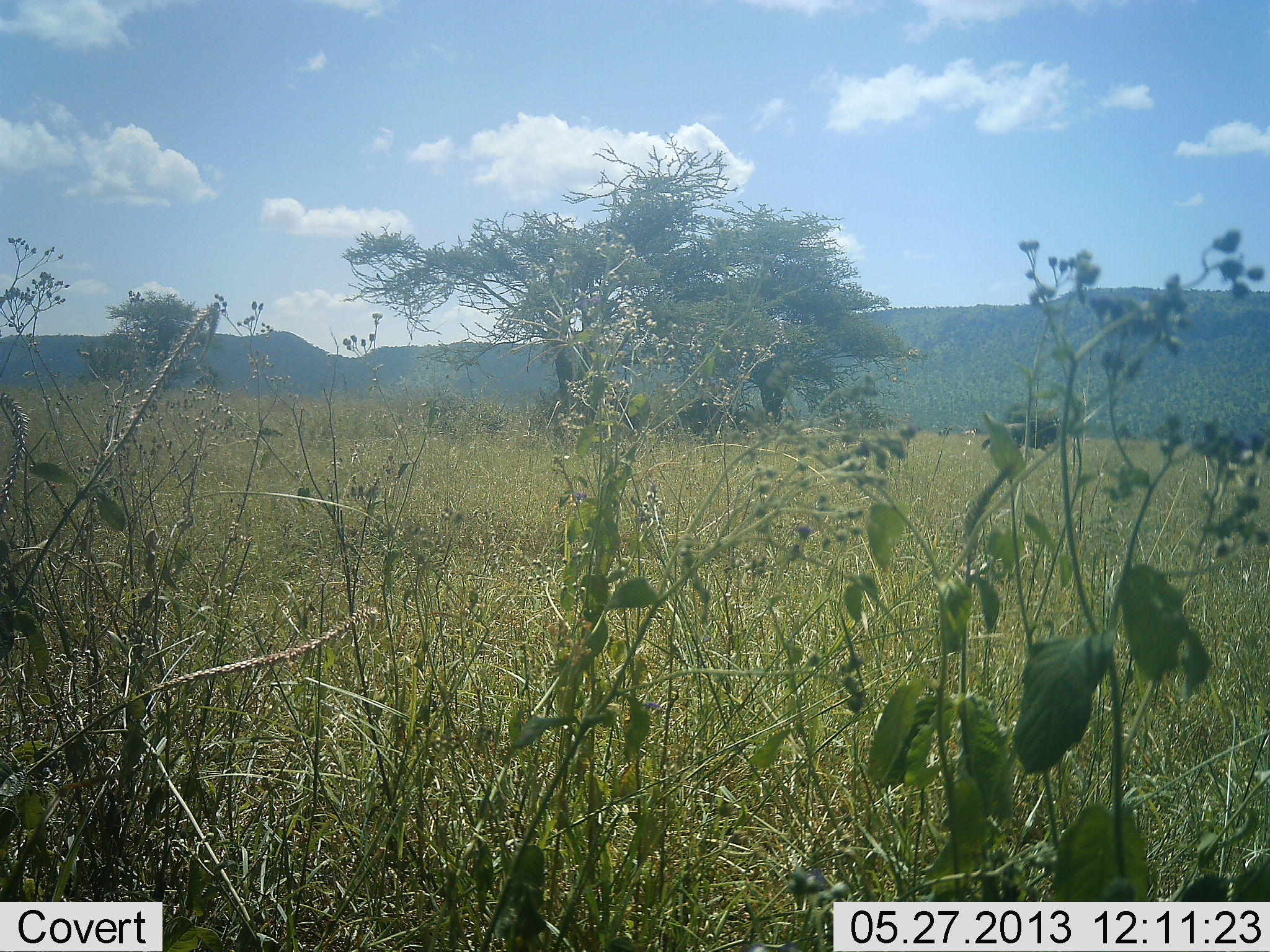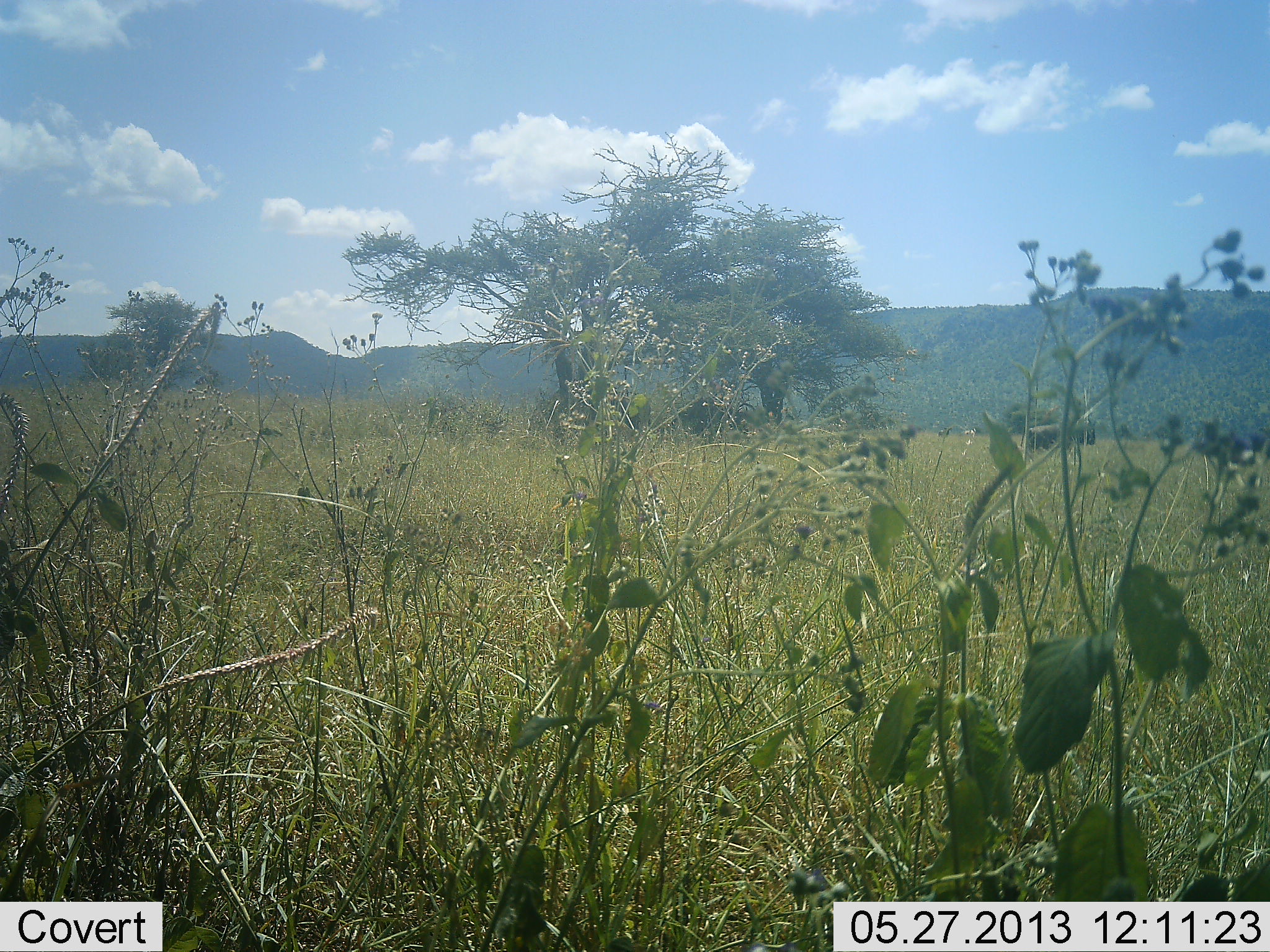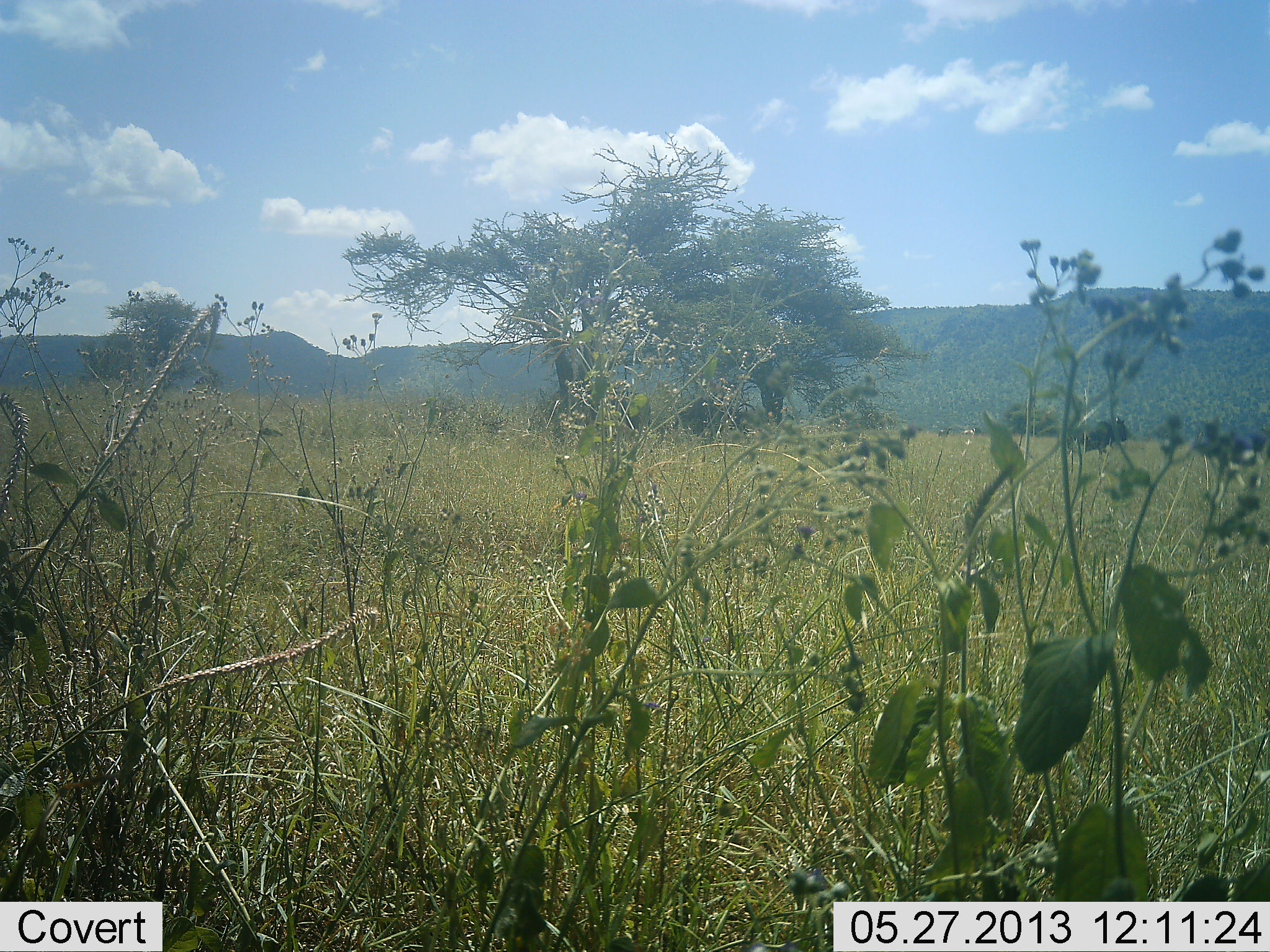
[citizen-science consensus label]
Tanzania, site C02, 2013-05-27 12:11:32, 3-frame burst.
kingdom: Animalia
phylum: Chordata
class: Mammalia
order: Artiodactyla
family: Bovidae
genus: Connochaetes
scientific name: Connochaetes taurinus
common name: blue wildebeest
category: wildebeest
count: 1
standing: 6%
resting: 0%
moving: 100%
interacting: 0%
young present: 0%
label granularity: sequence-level